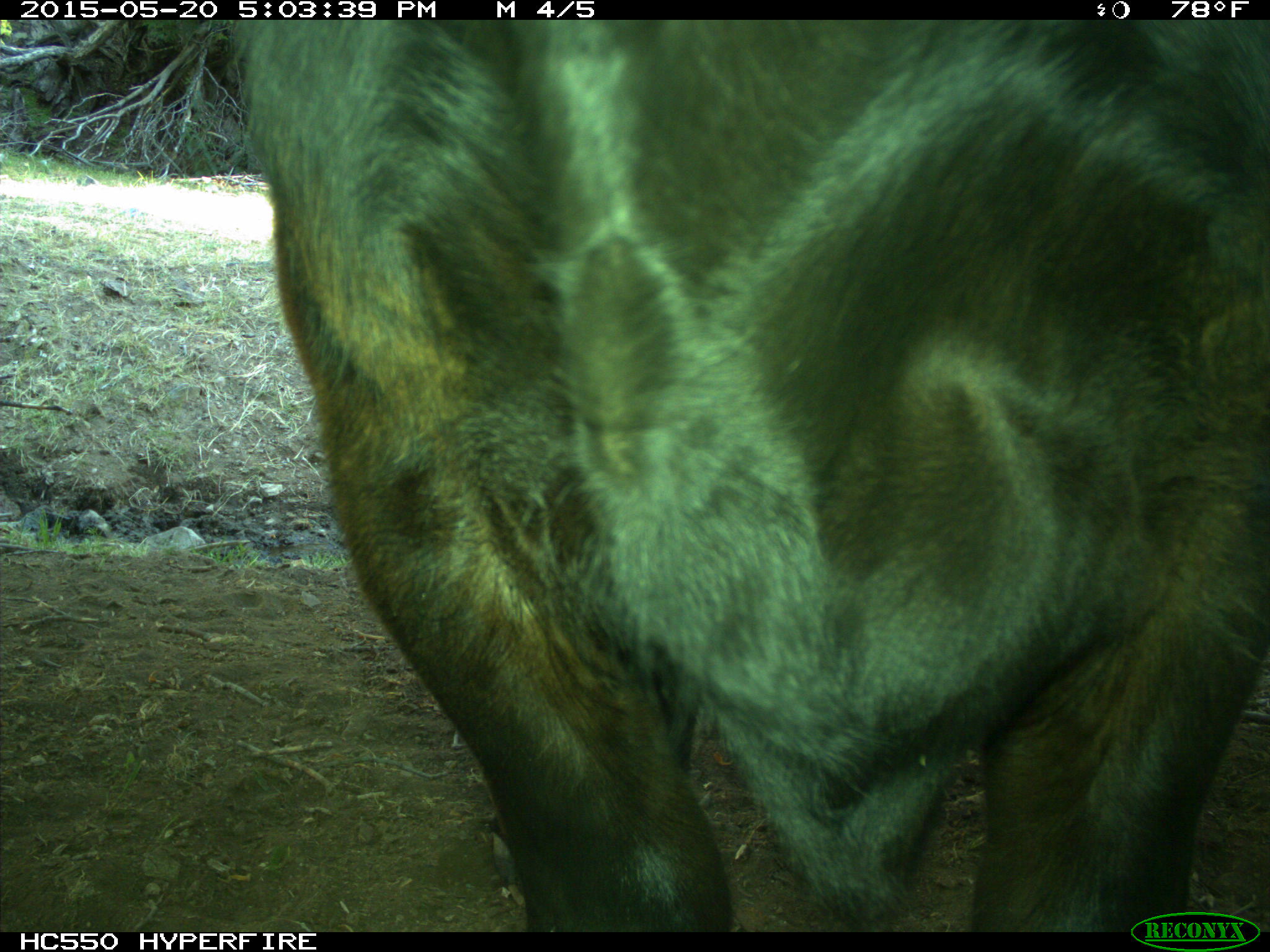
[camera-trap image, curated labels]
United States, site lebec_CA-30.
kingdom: Animalia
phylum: Chordata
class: Mammalia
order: Artiodactyla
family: Bovidae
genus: Bos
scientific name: Bos taurus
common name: domestic cow